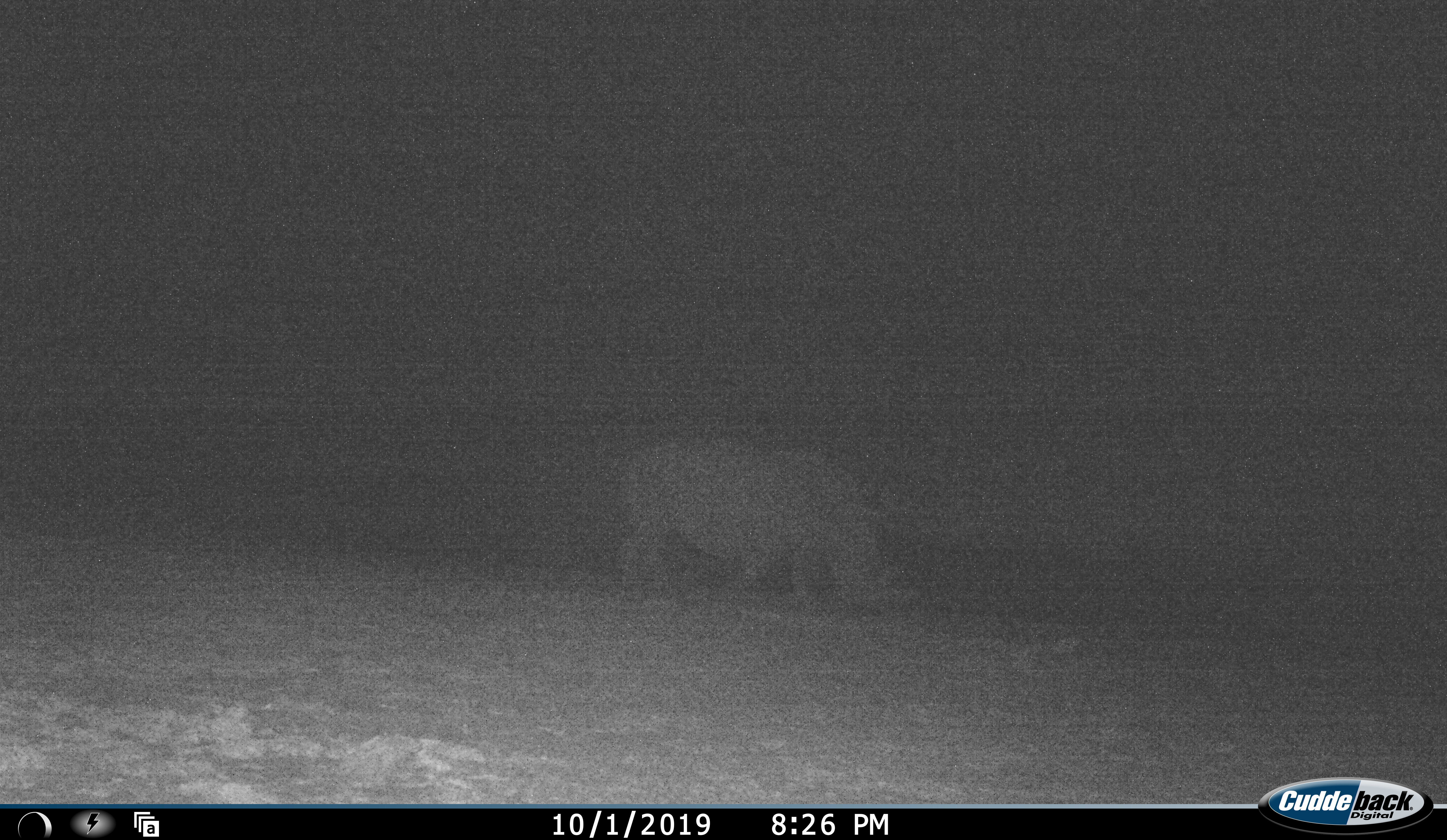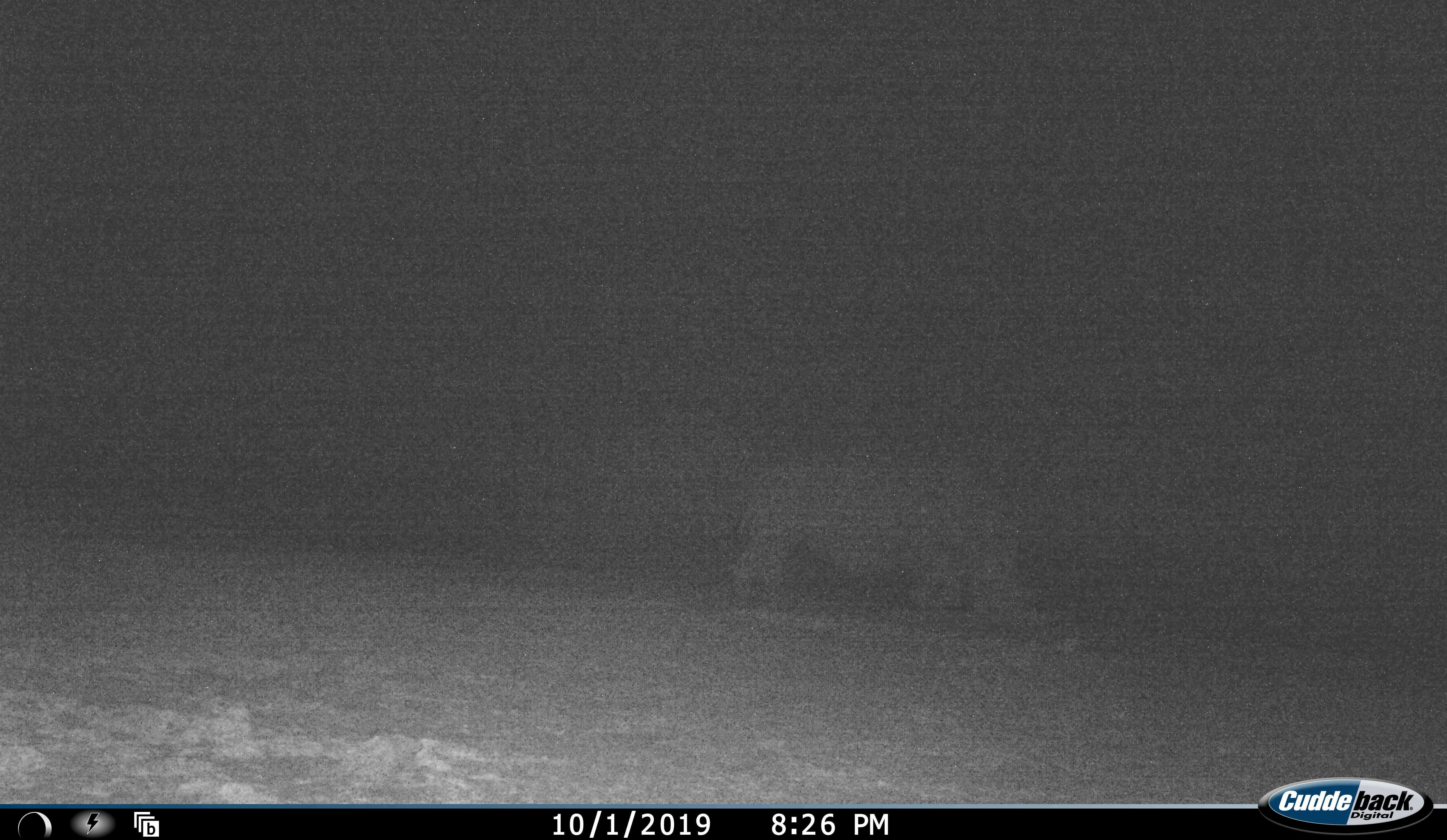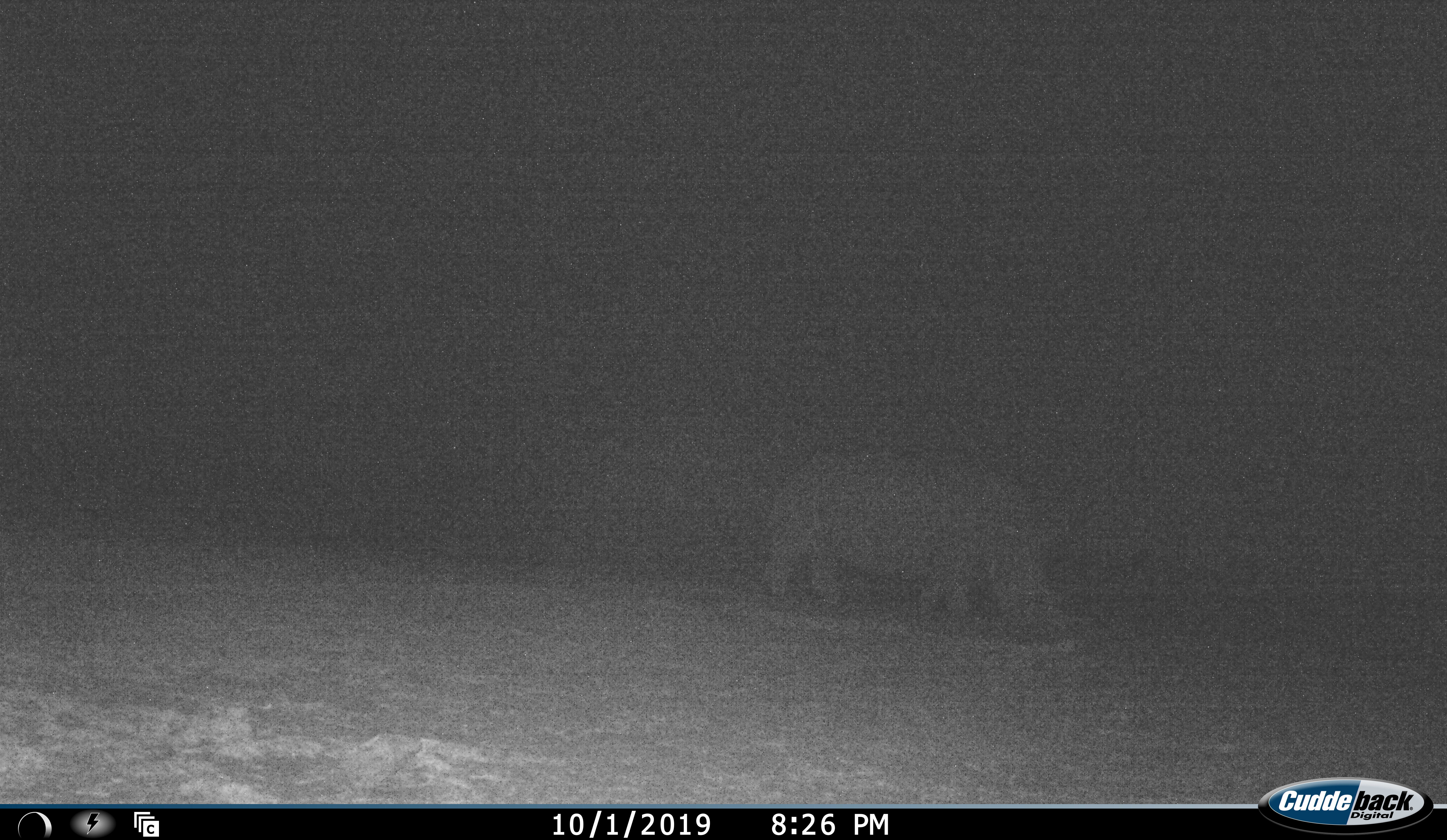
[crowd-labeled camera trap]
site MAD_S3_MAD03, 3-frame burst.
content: unidentified animal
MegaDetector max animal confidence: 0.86